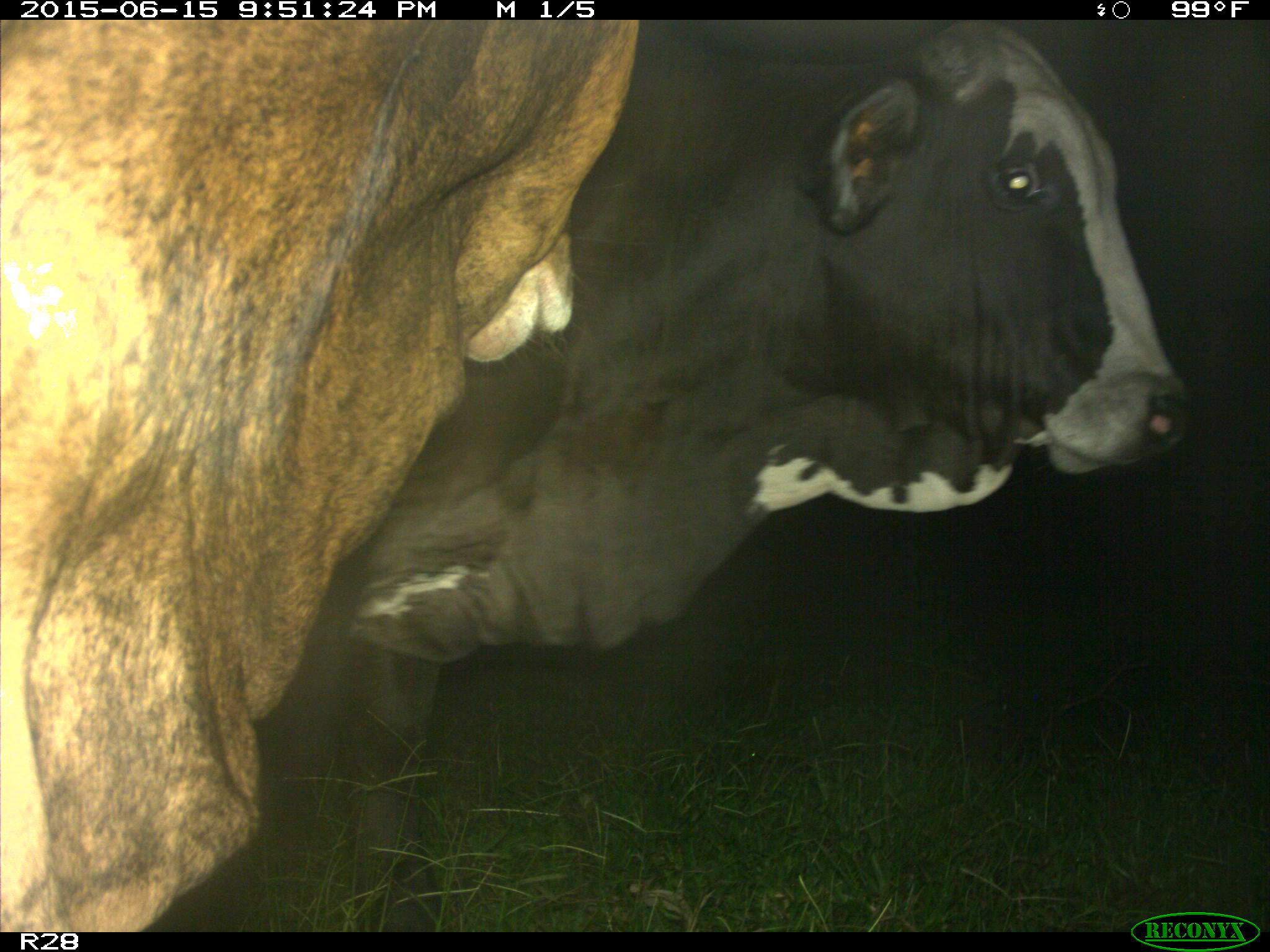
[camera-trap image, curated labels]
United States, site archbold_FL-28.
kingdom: Animalia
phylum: Chordata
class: Mammalia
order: Artiodactyla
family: Bovidae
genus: Bos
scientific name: Bos taurus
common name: domestic cow